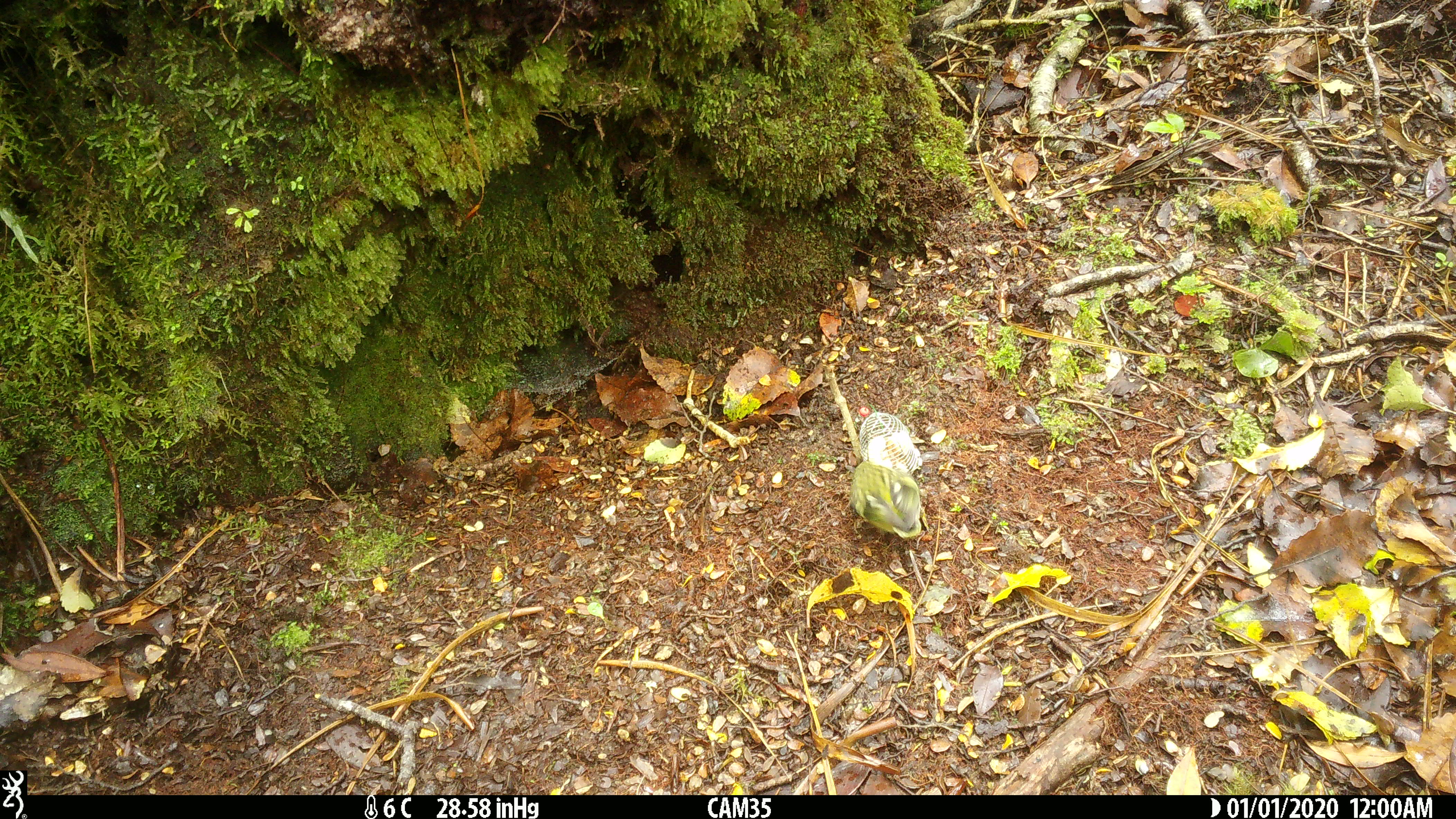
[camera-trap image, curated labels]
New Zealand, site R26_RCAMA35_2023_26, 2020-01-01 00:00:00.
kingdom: Animalia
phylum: Chordata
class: Aves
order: Passeriformes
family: Acanthisittidae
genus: Acanthisitta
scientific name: Acanthisitta chloris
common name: rifleman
Rifleman (Acanthisitta chloris).